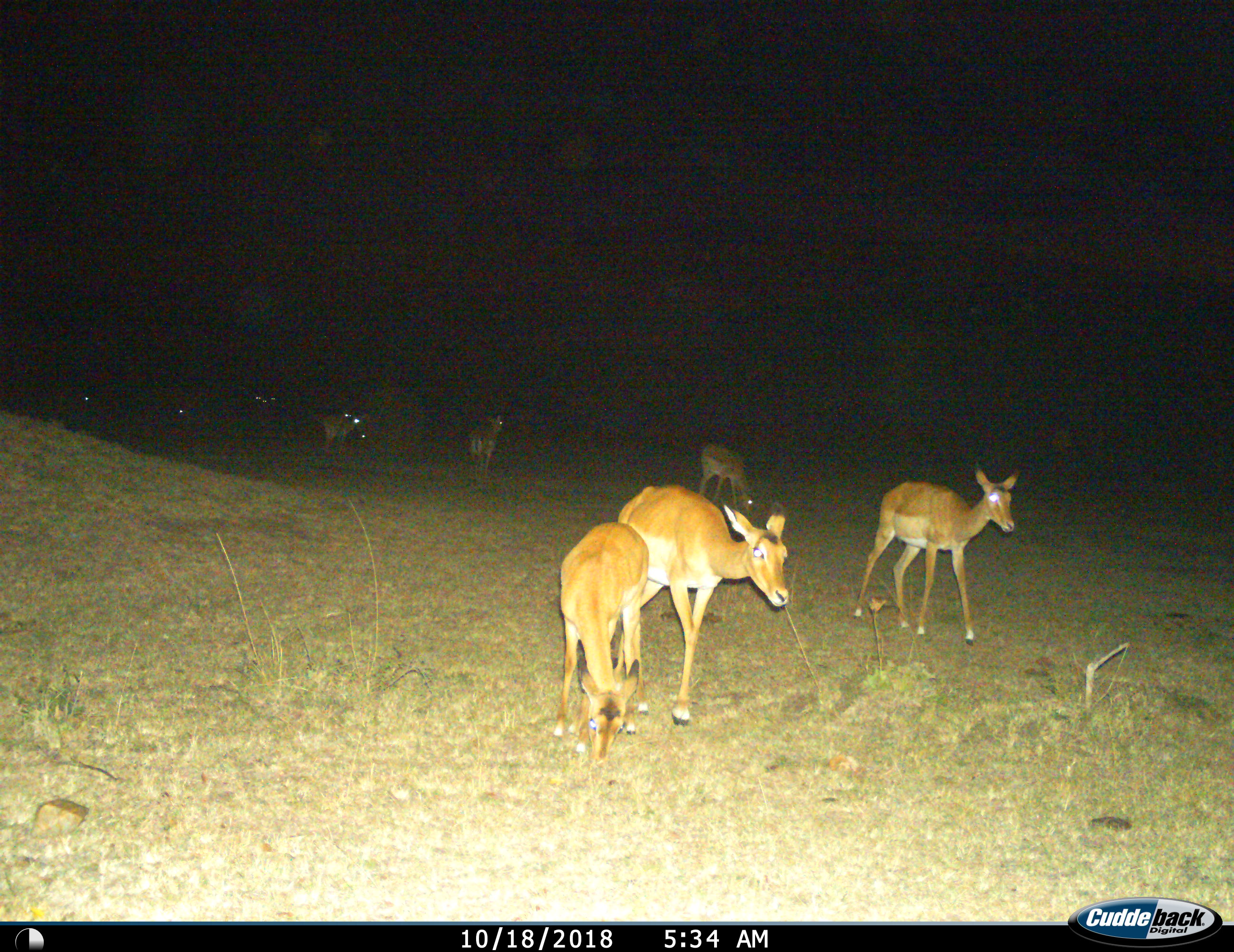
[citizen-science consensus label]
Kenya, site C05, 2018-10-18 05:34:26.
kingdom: Animalia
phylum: Chordata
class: Mammalia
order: Artiodactyla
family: Bovidae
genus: Aepyceros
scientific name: Aepyceros melampus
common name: impala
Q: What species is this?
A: Impala (Aepyceros melampus).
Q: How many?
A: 10.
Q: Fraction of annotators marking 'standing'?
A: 56%.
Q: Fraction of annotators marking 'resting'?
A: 0%.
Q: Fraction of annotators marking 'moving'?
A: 89%.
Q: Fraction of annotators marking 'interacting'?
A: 0%.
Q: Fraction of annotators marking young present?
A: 22%.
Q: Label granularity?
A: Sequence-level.